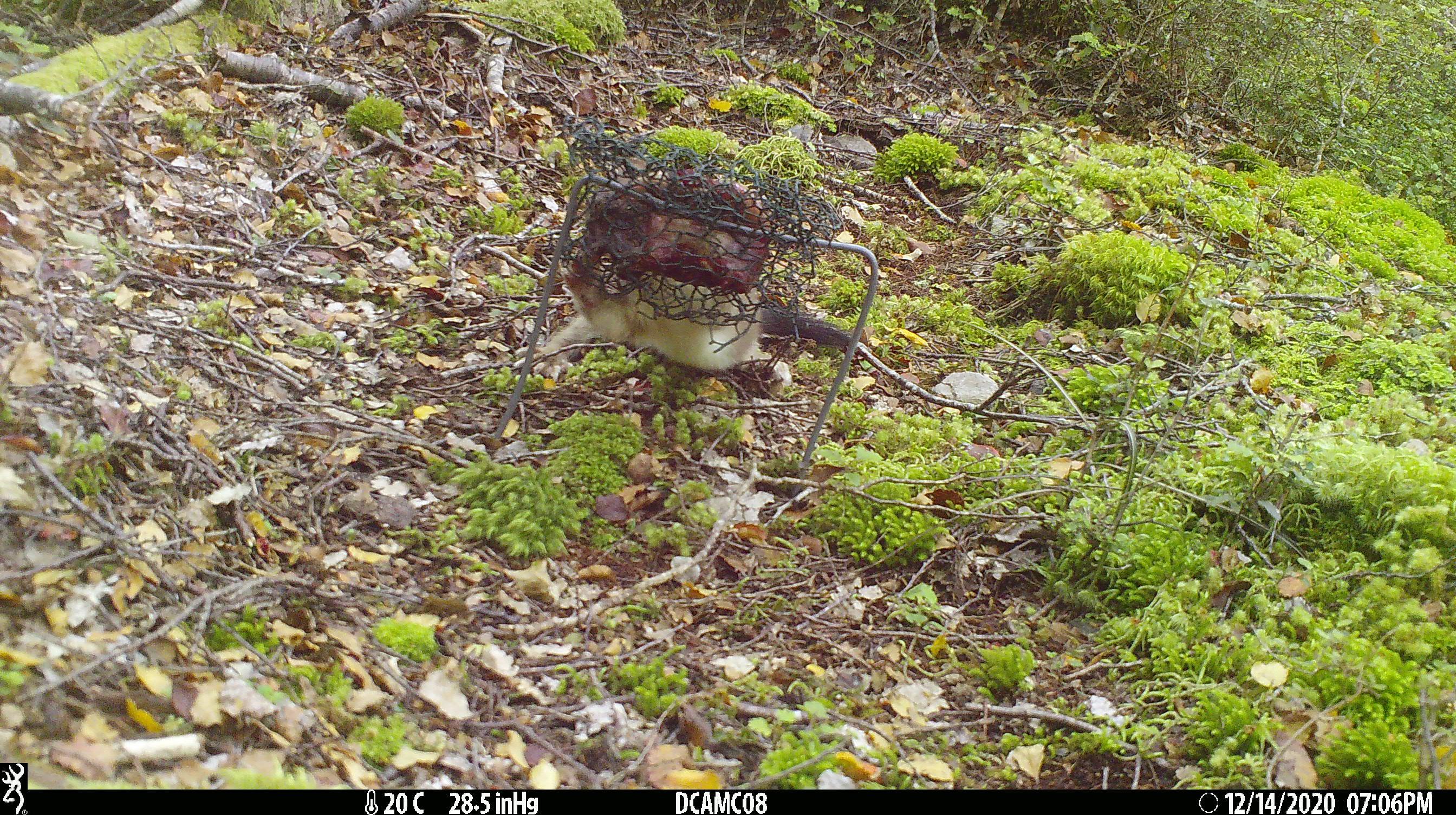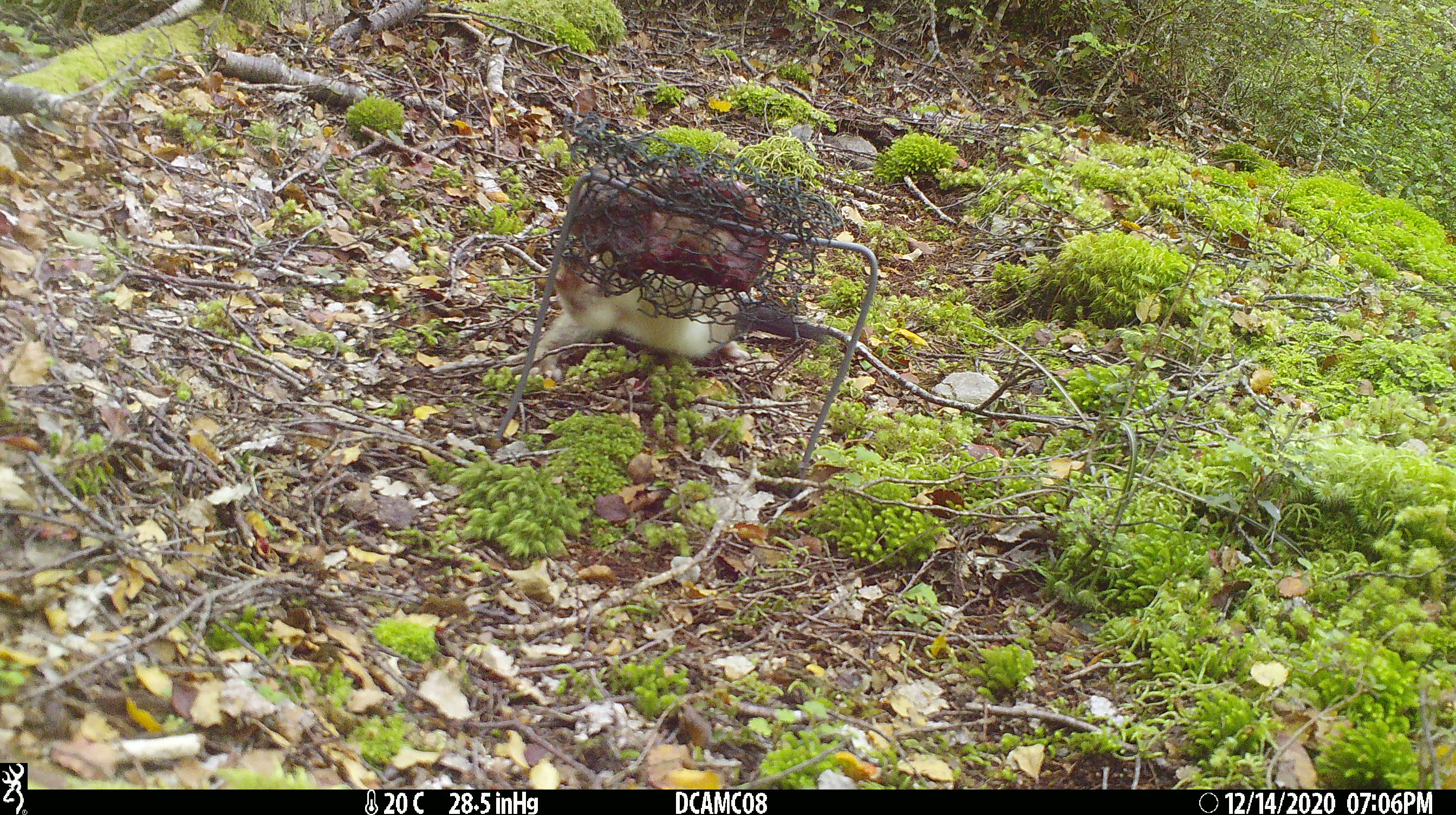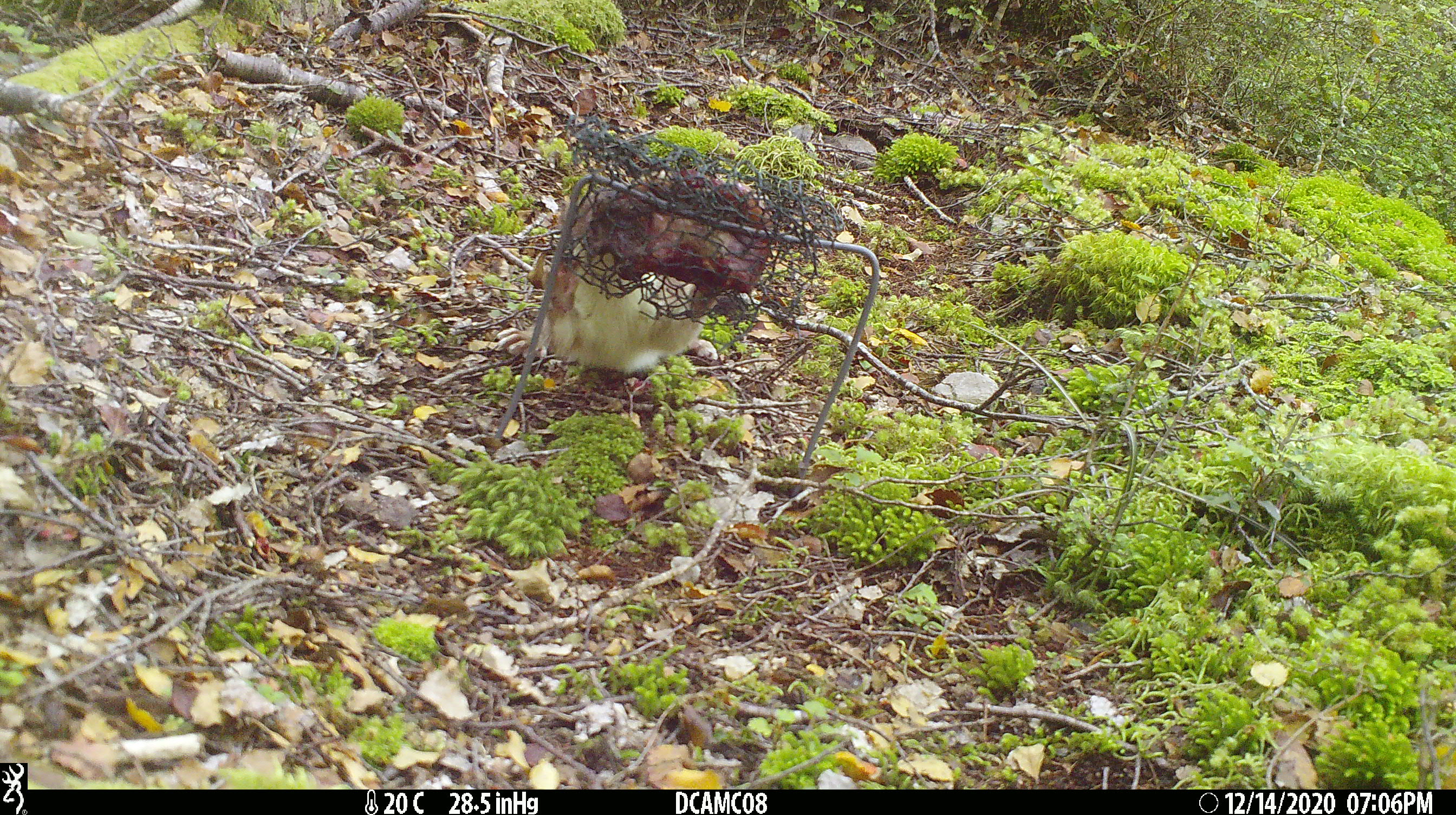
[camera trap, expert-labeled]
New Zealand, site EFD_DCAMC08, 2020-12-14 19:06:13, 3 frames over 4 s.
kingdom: Animalia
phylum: Chordata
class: Mammalia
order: Carnivora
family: Mustelidae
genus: Mustela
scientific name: Mustela erminea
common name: stoat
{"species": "stoat (Mustela erminea)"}